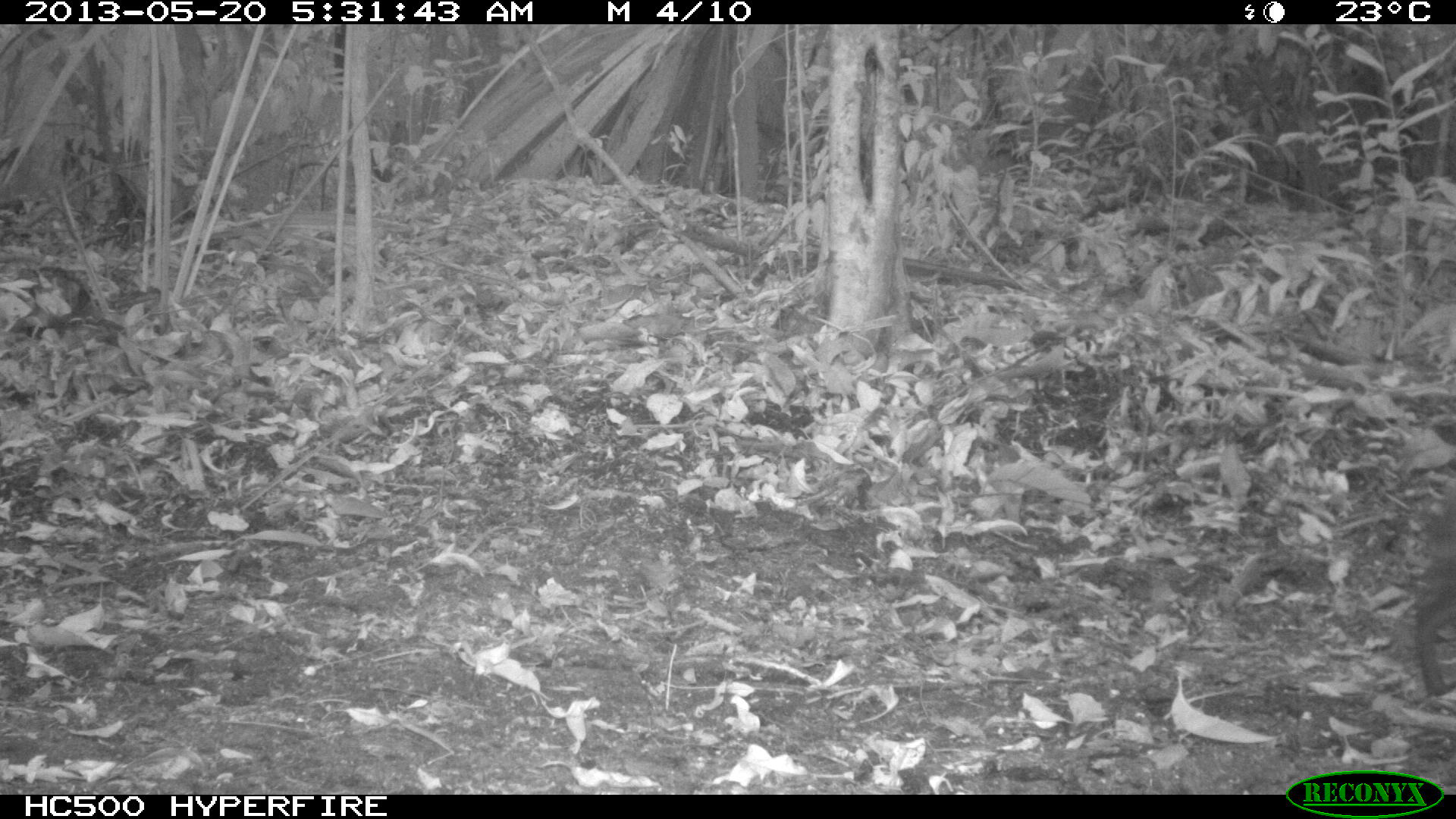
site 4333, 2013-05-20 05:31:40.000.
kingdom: Animalia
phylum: Chordata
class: Mammalia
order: Rodentia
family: Dasyproctidae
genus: Dasyprocta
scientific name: Dasyprocta punctata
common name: central american agouti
Dasyprocta punctata (central american agouti), count 1.